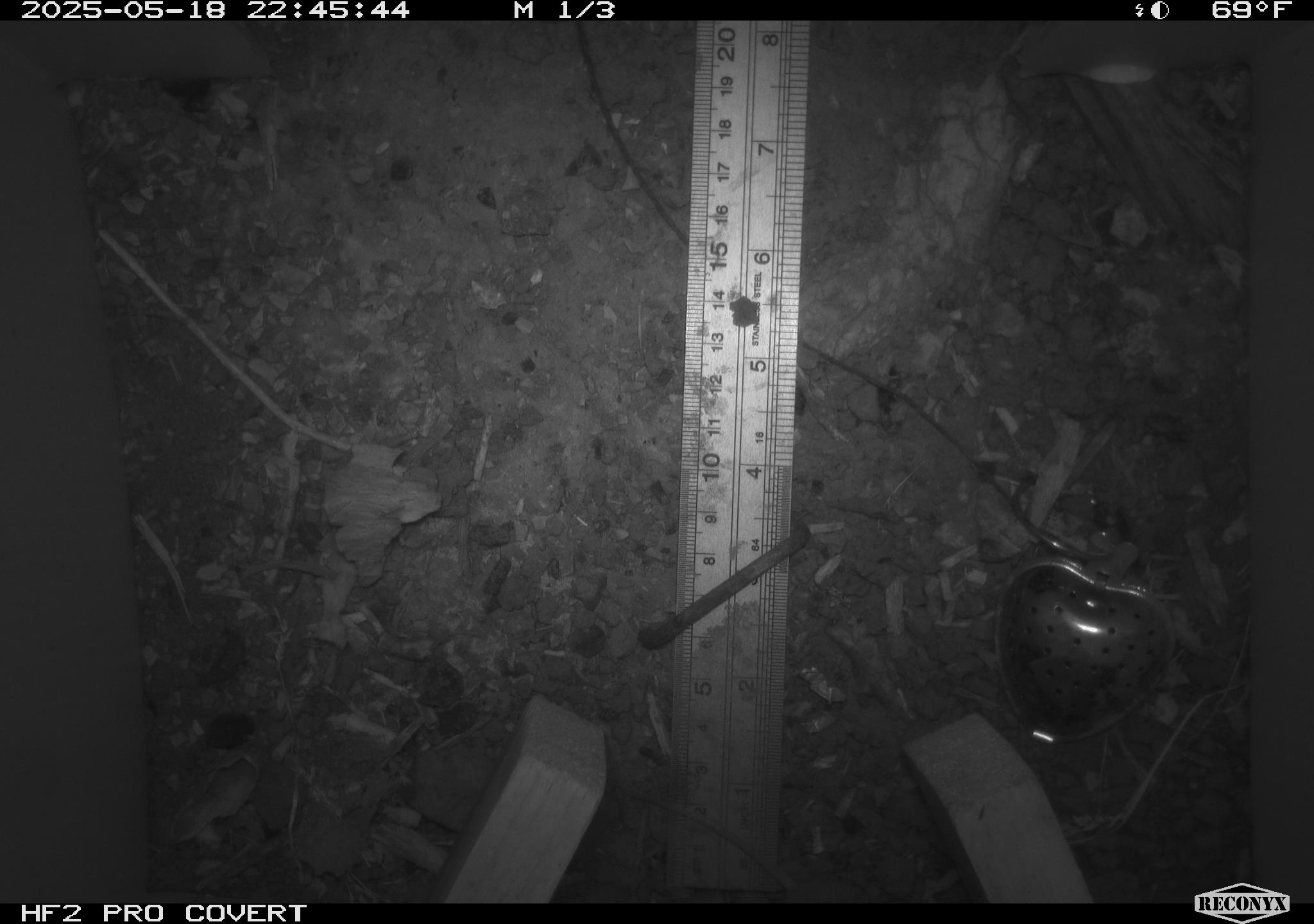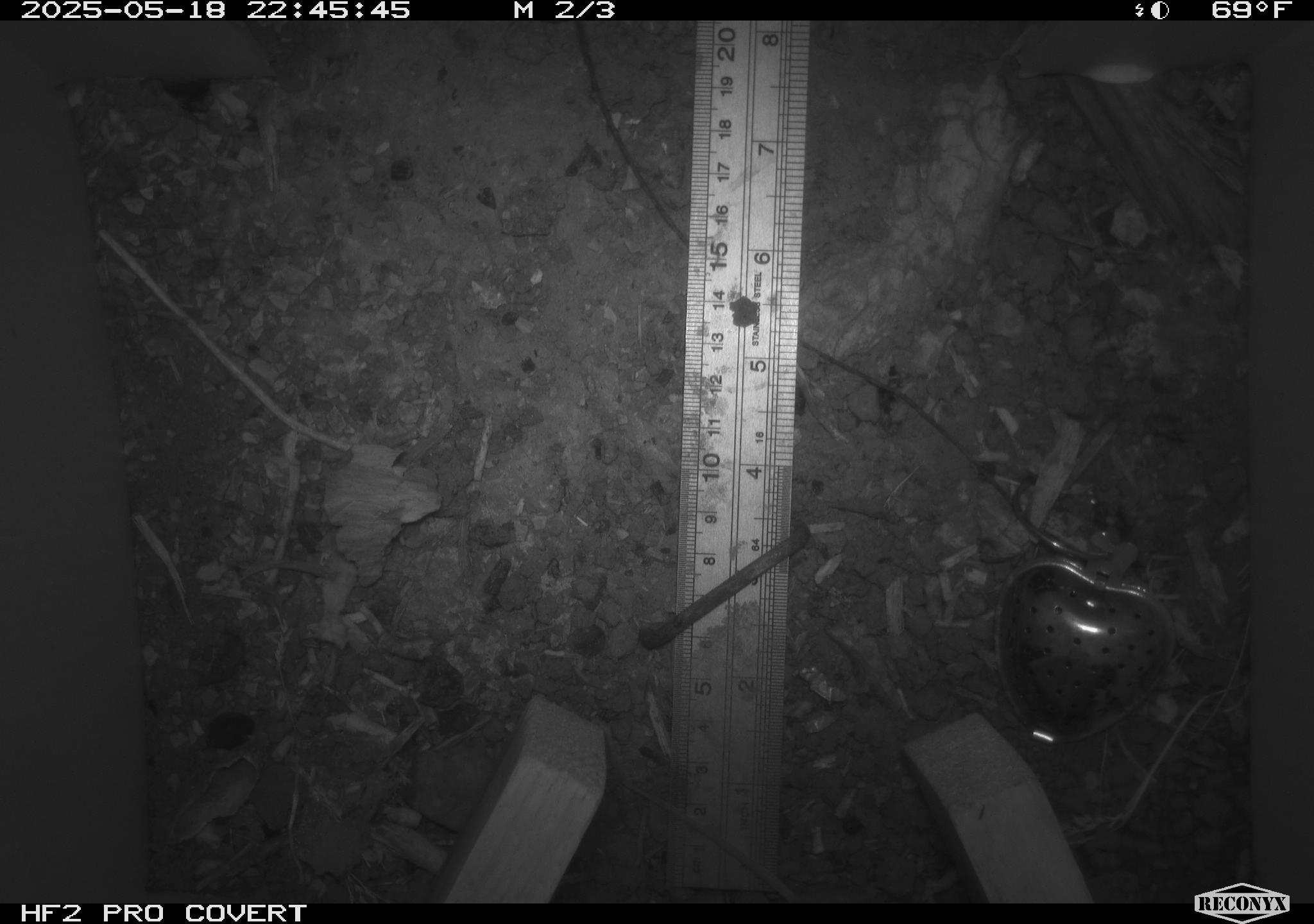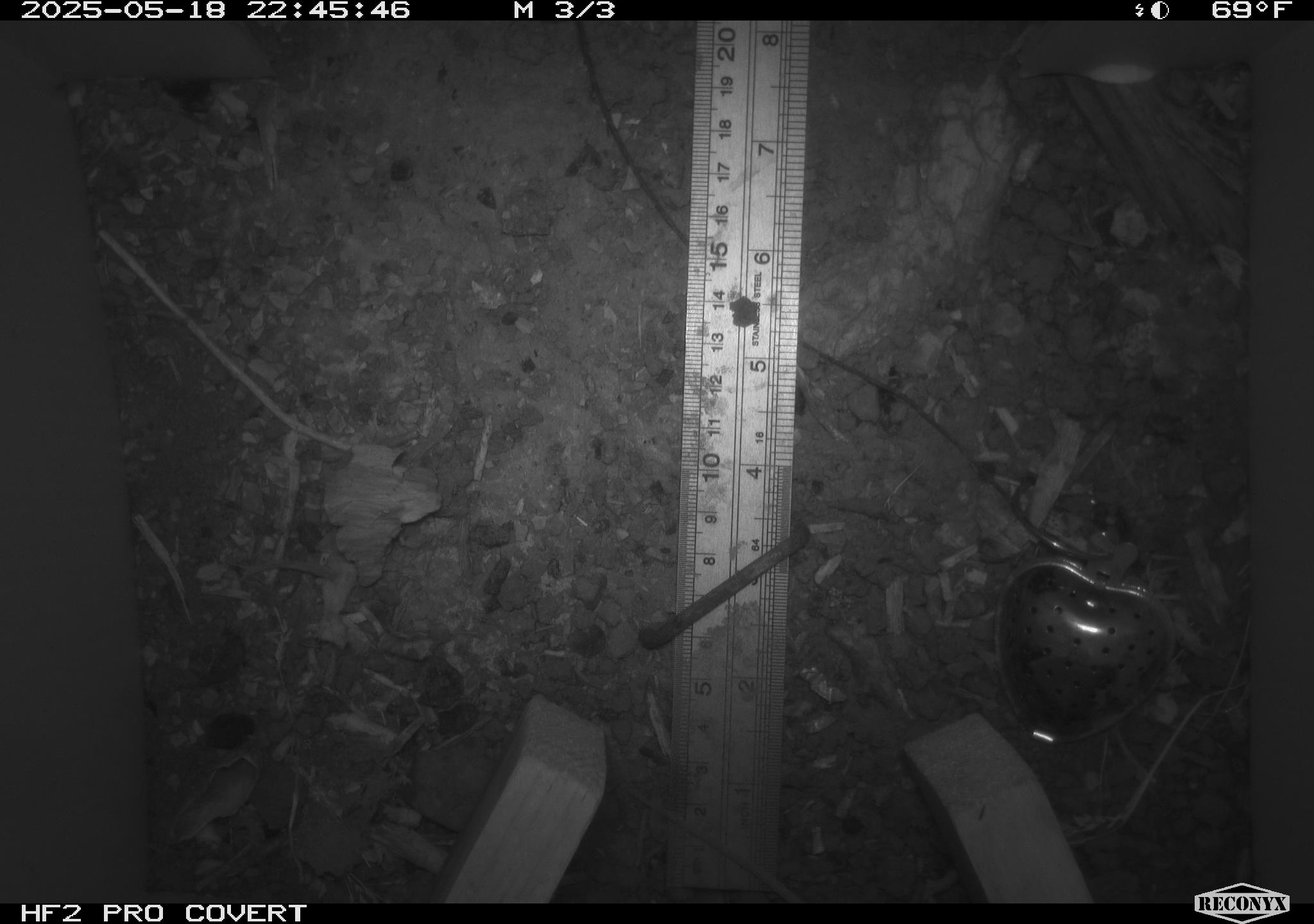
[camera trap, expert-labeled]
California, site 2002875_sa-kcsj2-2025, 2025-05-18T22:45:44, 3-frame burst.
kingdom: Animalia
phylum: Chordata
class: Mammalia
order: Rodentia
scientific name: Rodentia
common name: rodent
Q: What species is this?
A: Rodent (Rodentia).